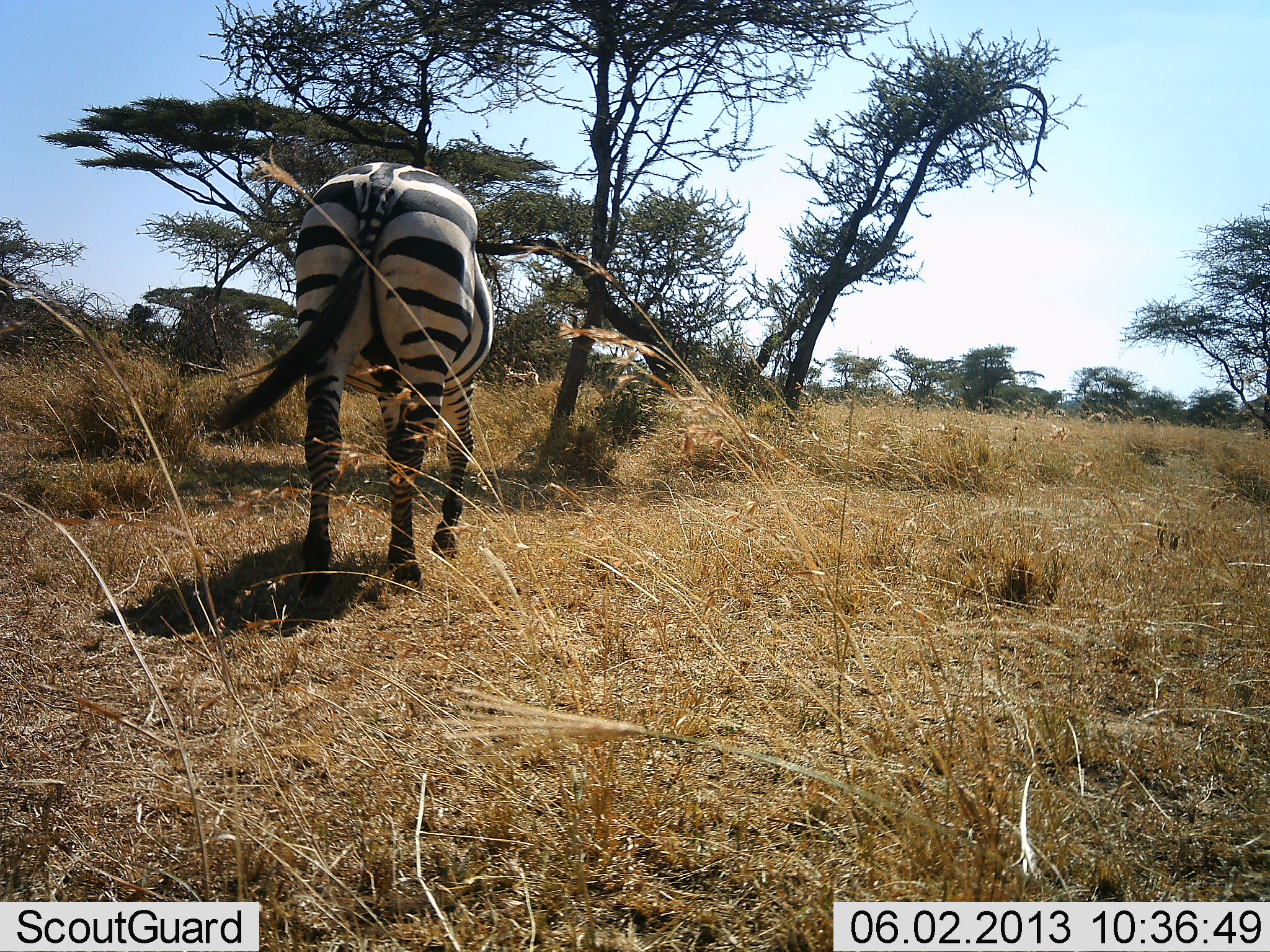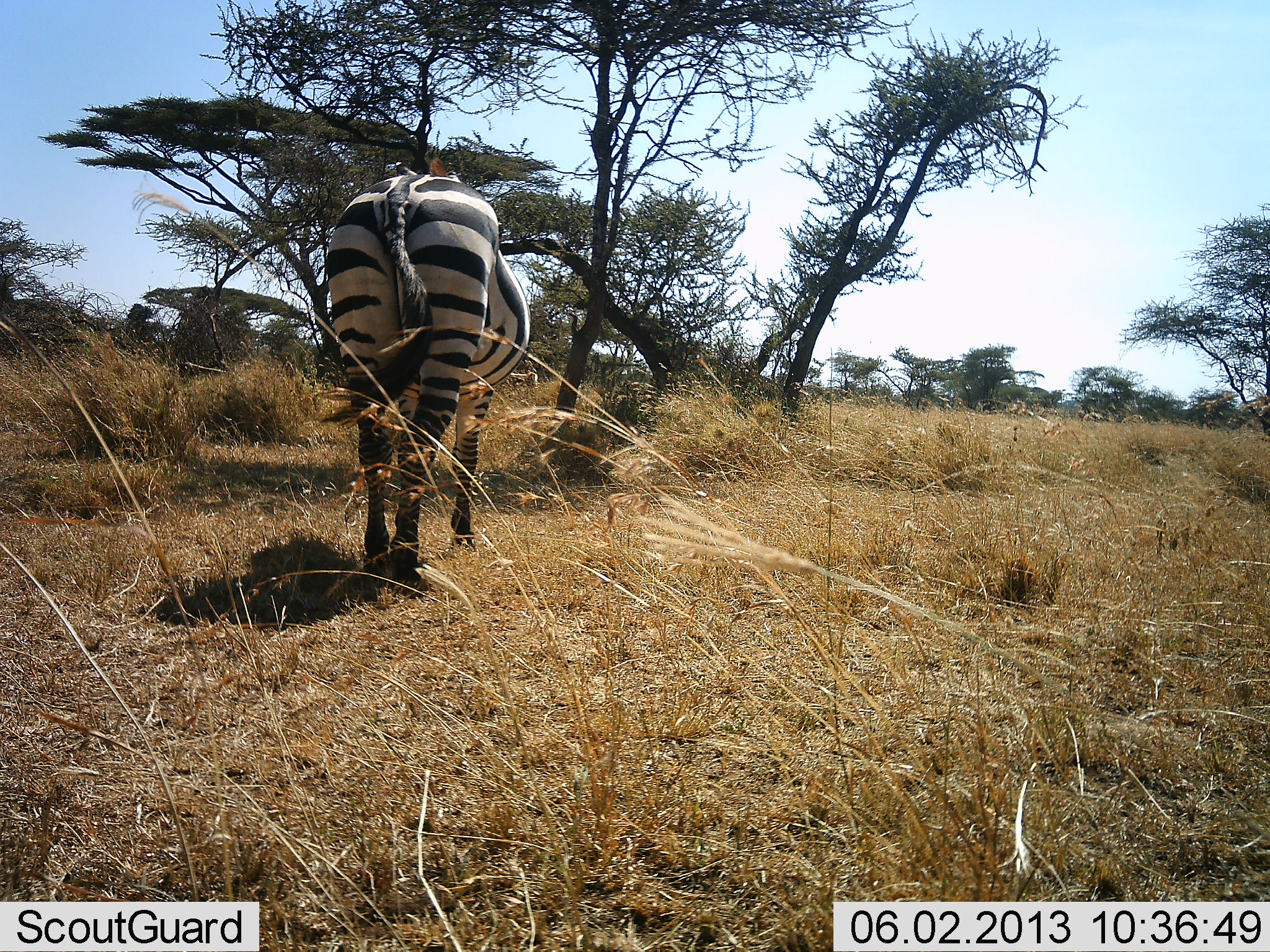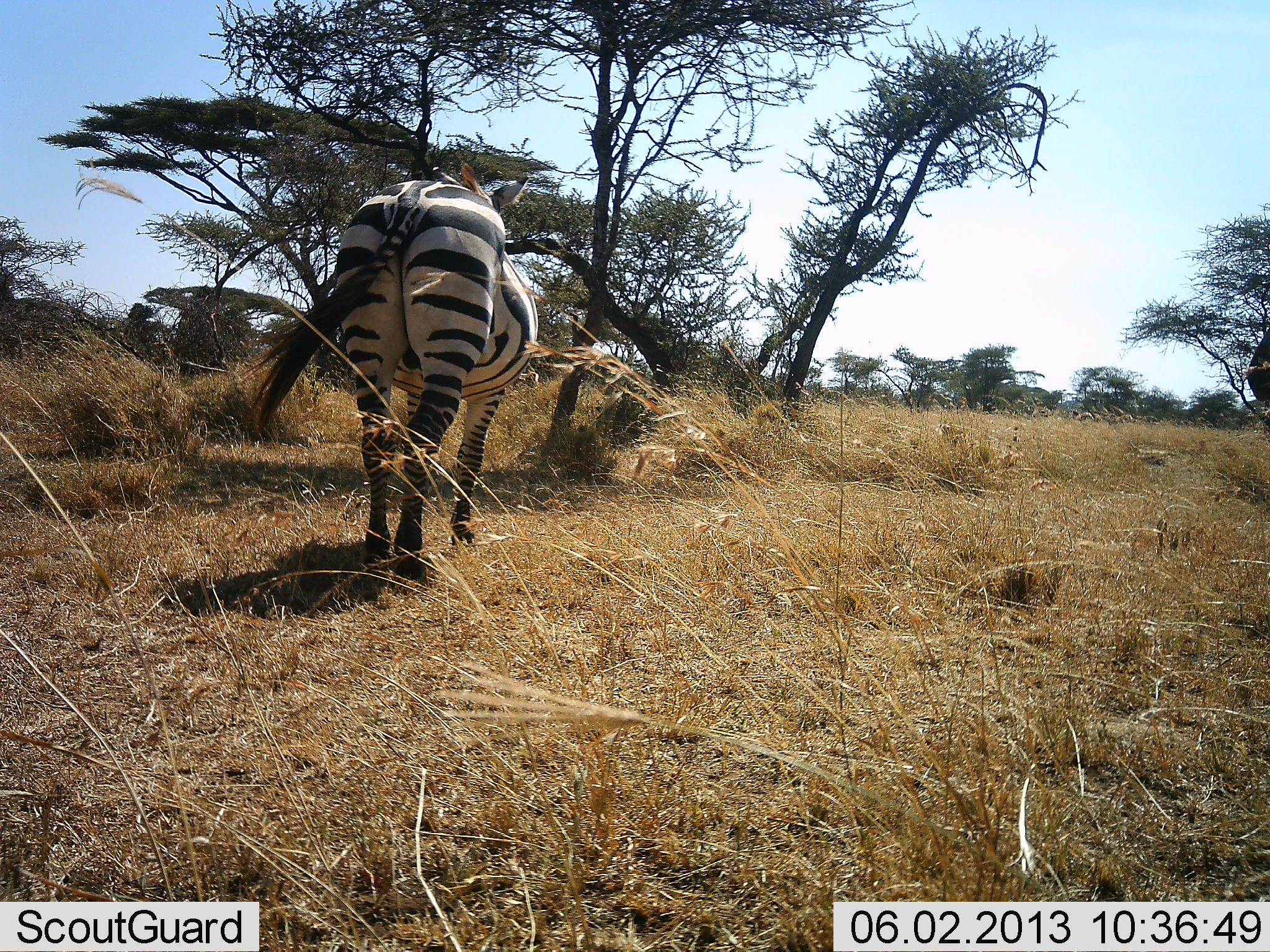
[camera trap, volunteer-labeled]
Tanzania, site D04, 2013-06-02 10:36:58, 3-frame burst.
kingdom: Animalia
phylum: Chordata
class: Mammalia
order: Perissodactyla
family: Equidae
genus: Equus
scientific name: Equus quagga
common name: plains zebra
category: zebra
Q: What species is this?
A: Zebra (plains zebra) (Equus quagga).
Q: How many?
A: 1.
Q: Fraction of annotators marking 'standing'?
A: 27%.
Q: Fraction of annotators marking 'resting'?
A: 6%.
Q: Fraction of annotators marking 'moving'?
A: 73%.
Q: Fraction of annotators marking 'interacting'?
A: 0%.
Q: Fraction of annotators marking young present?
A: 0%.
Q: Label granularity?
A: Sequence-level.